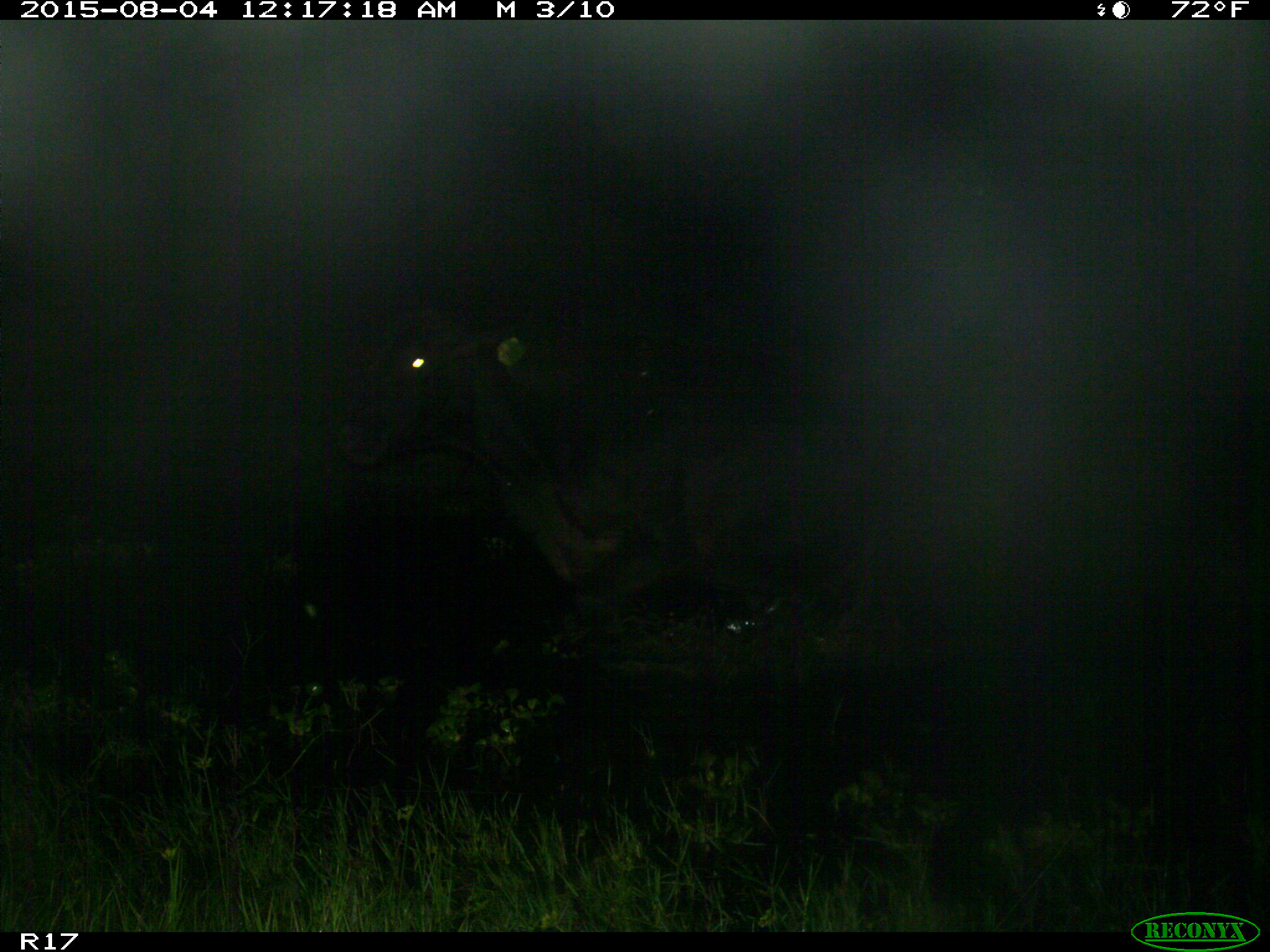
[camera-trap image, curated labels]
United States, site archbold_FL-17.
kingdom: Animalia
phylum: Chordata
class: Mammalia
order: Artiodactyla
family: Bovidae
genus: Bos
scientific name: Bos taurus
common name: domestic cow